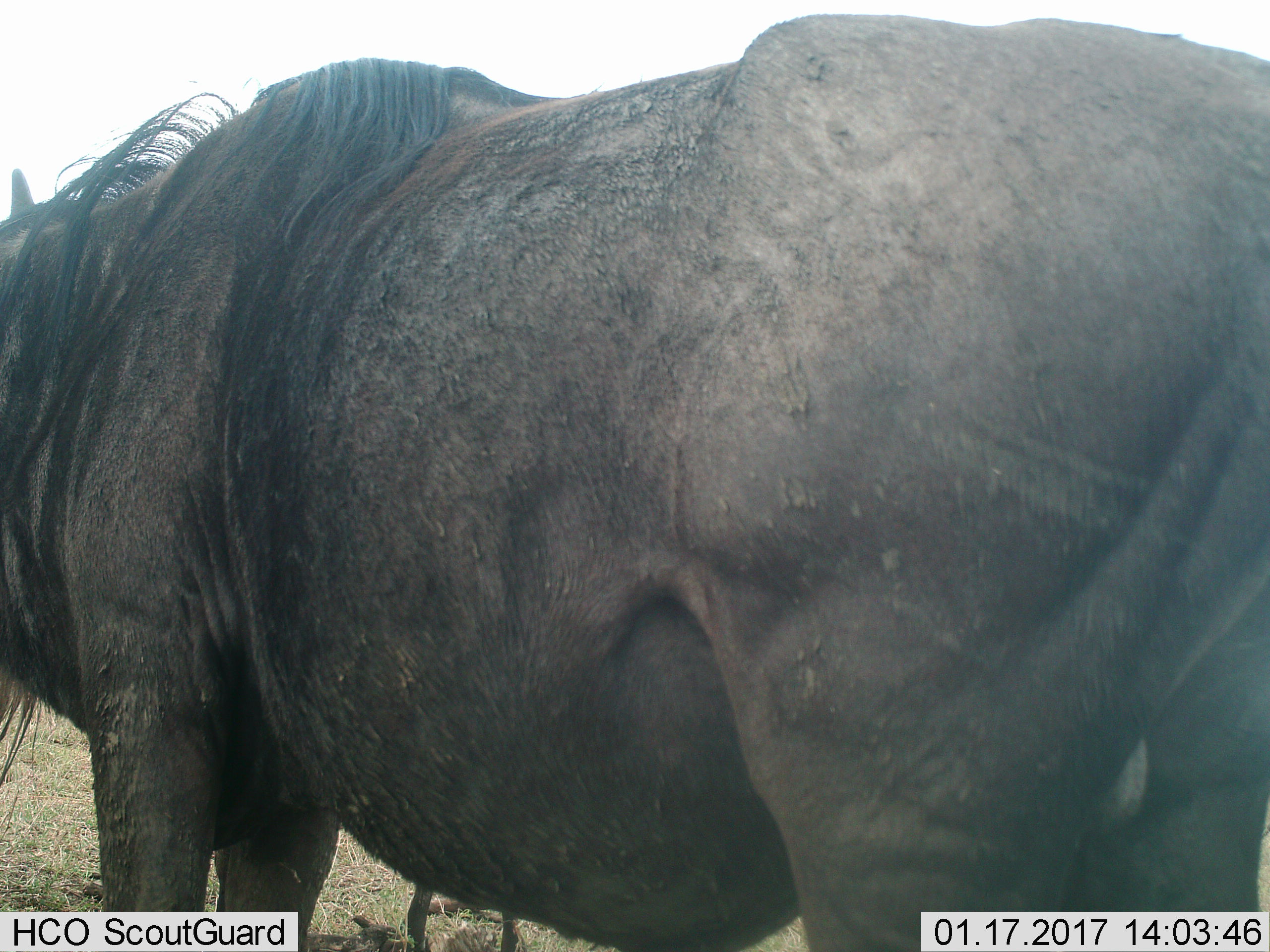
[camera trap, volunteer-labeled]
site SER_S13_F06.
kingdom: Animalia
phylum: Chordata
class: Mammalia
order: Artiodactyla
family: Bovidae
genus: Connochaetes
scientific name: Connochaetes taurinus taurinus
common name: blue wildebeest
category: wildebeestblue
Wildebeestblue (blue wildebeest) (Connochaetes taurinus taurinus), count 1. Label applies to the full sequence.